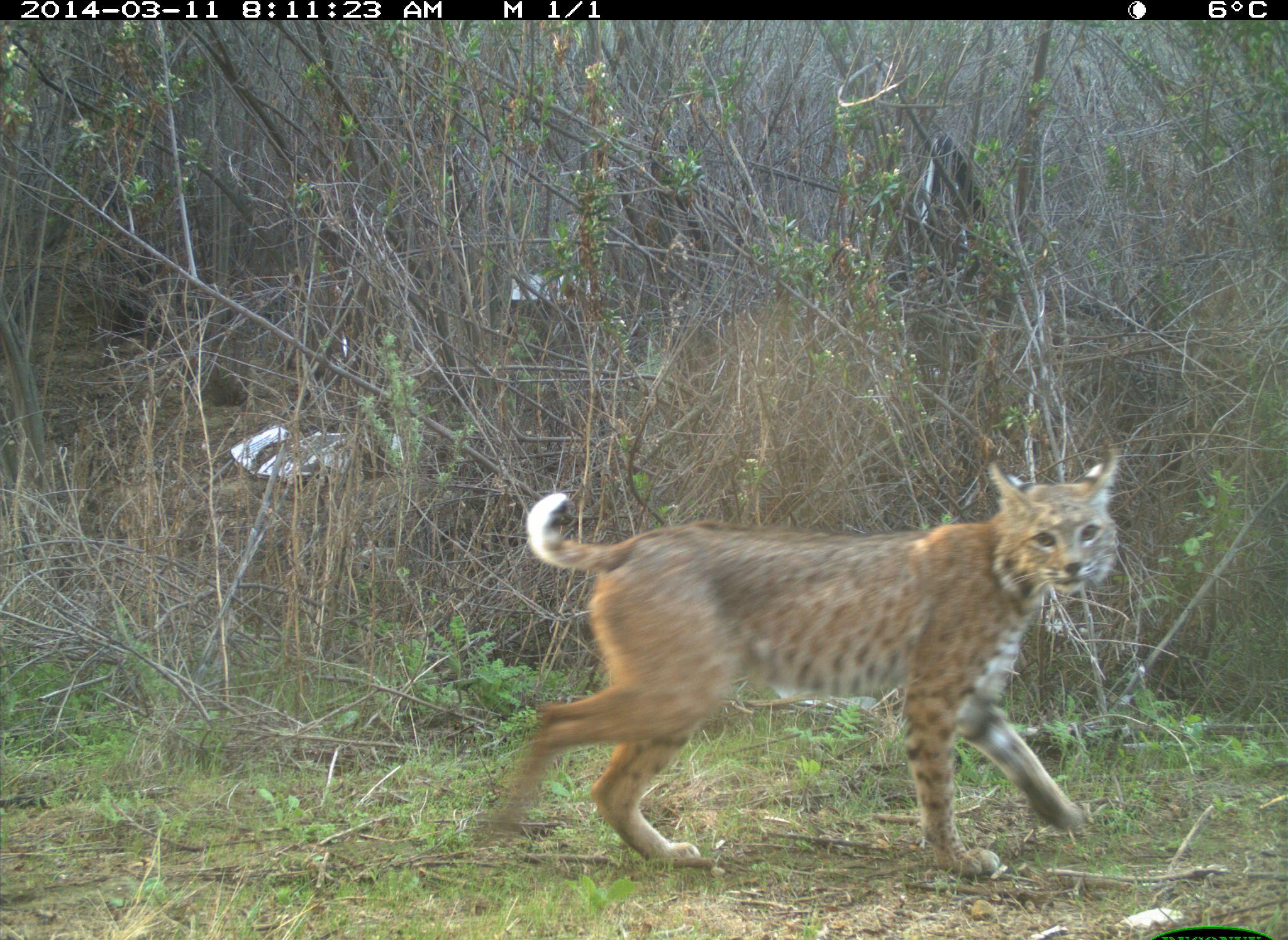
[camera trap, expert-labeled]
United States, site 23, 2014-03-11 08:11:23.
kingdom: Animalia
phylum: Chordata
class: Mammalia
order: Carnivora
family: Felidae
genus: Lynx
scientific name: Lynx rufus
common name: bobcat